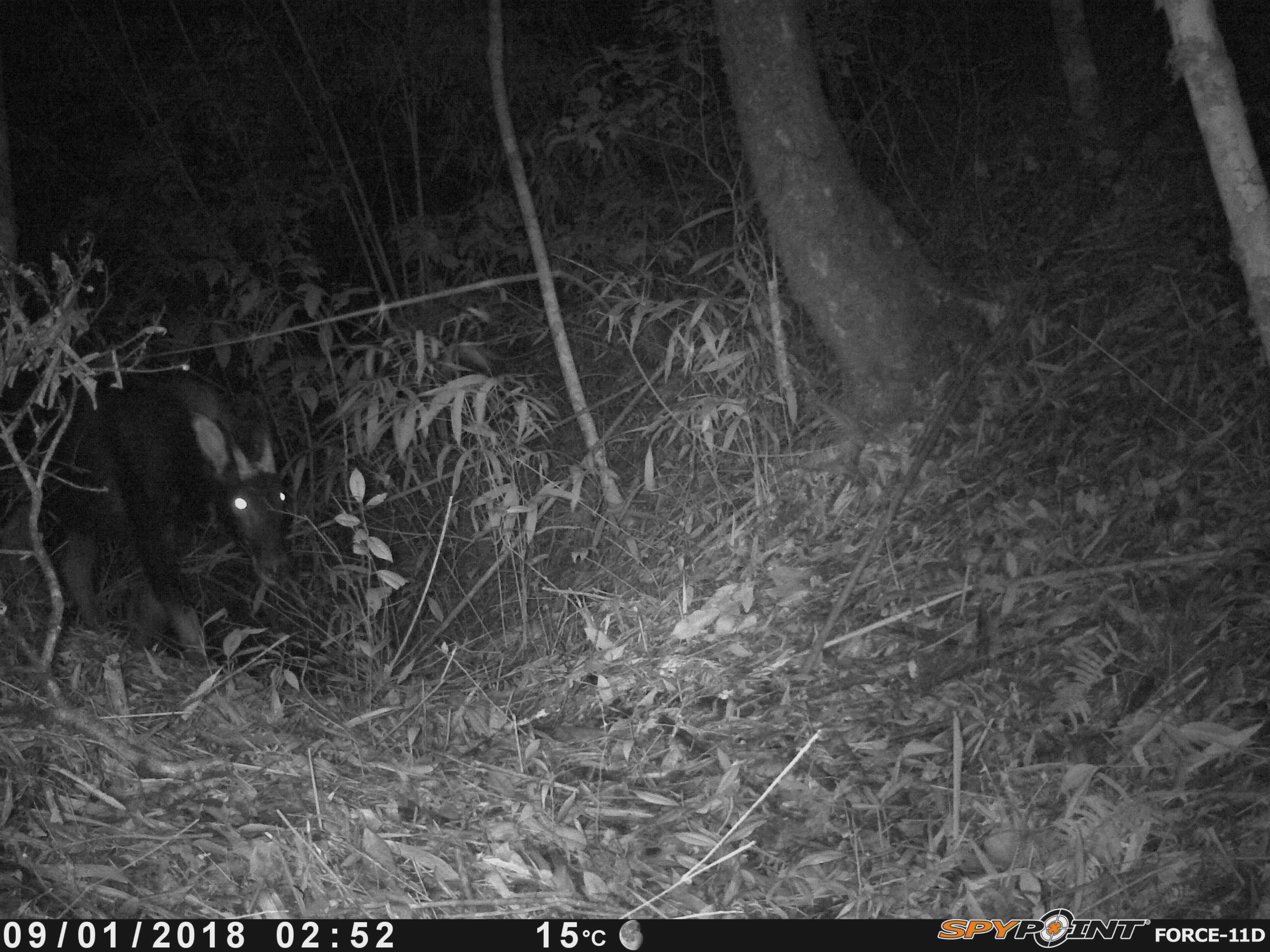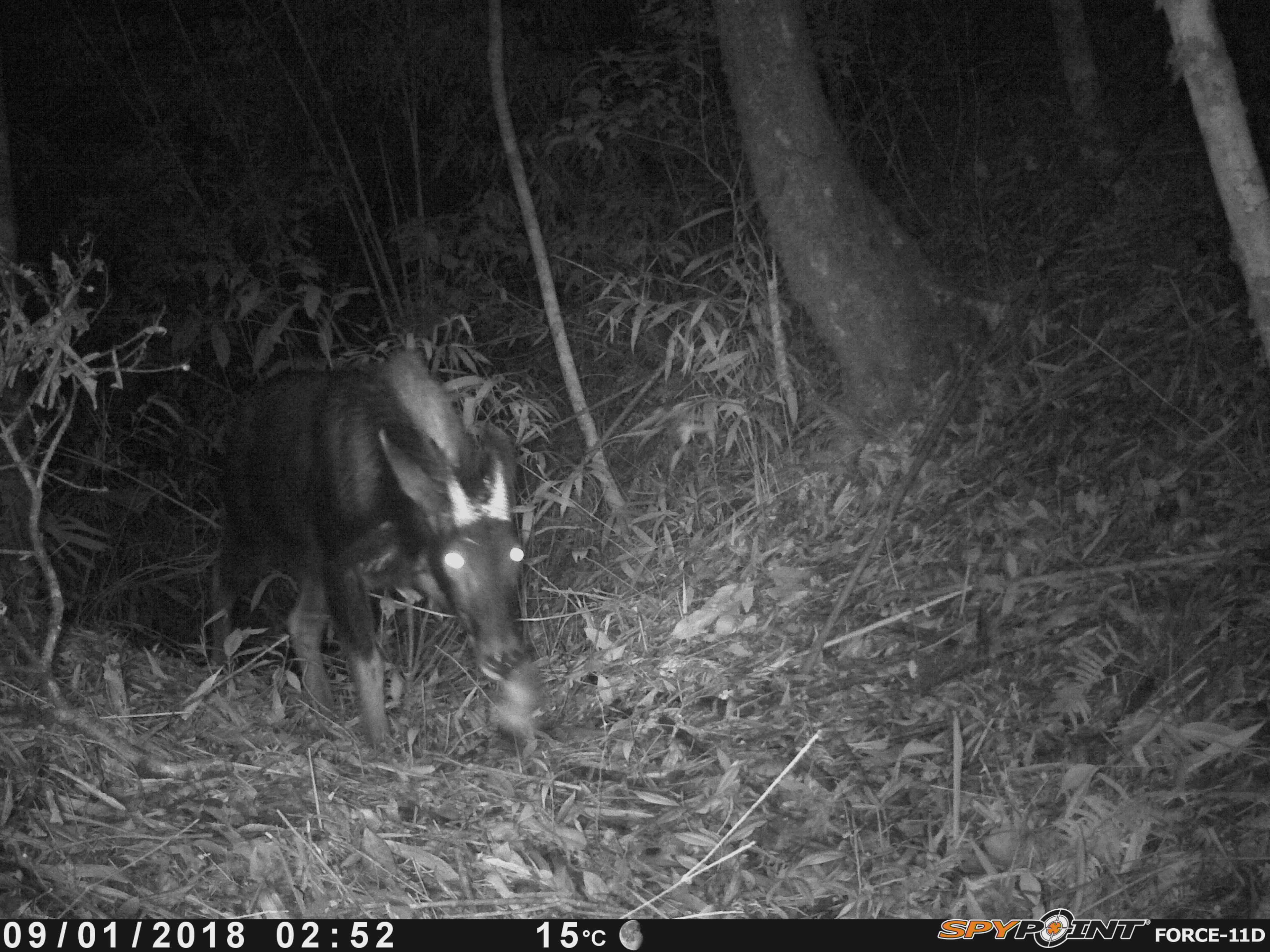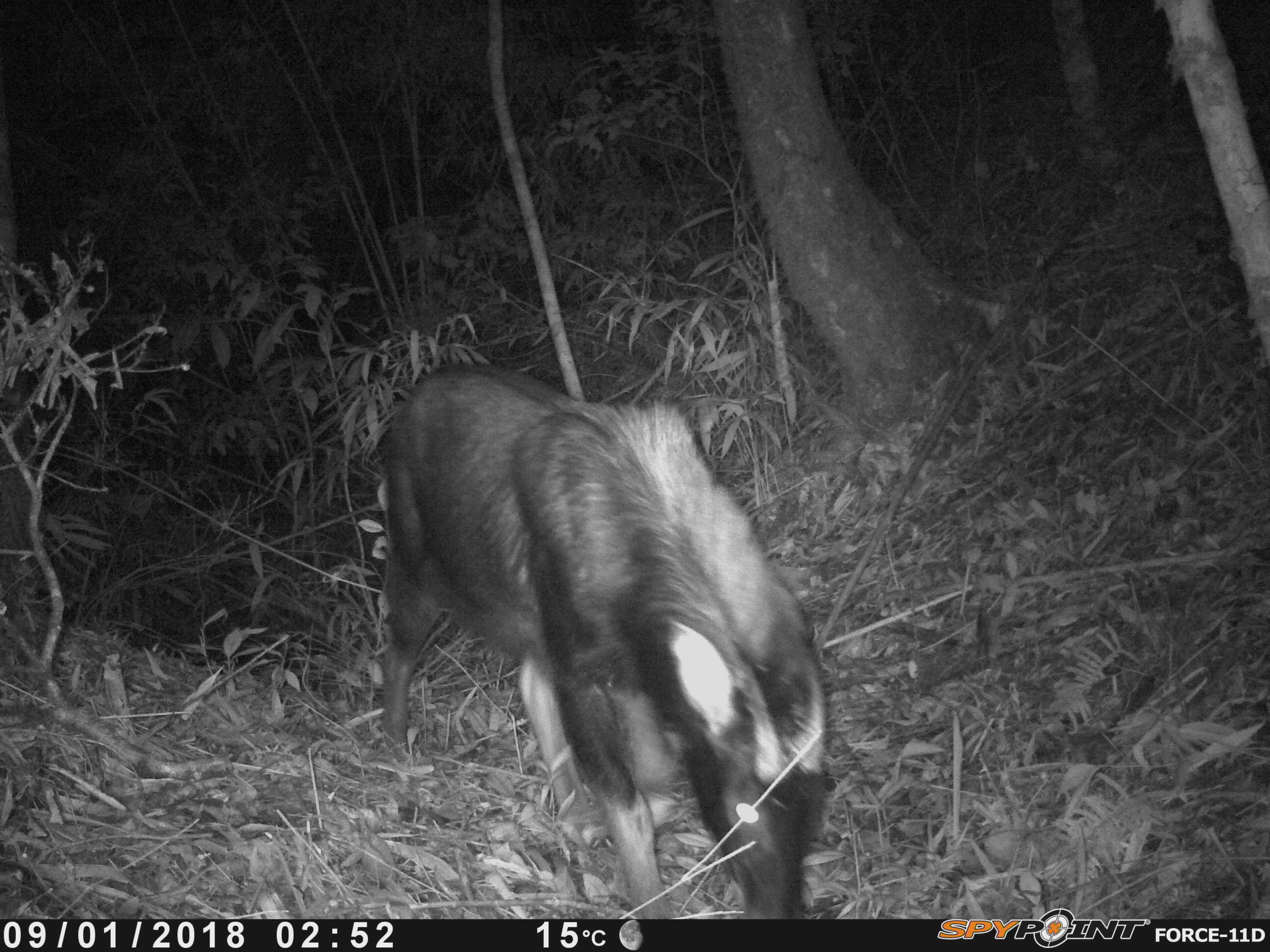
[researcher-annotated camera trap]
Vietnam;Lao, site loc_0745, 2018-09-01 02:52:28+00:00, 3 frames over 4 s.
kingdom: Animalia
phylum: Chordata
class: Mammalia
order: Artiodactyla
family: Bovidae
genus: Capricornis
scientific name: Capricornis sumatraensis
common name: chinese serow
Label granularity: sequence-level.